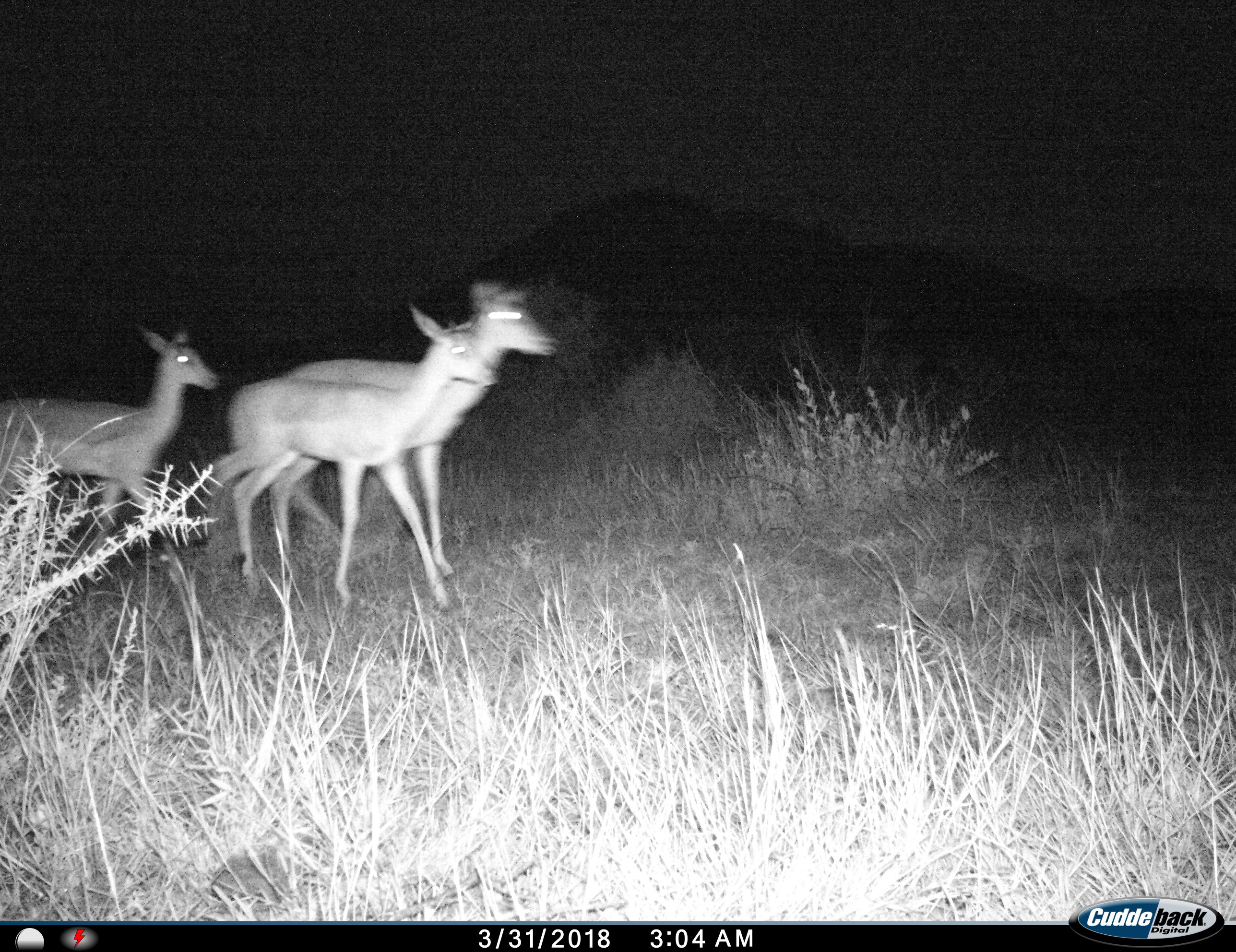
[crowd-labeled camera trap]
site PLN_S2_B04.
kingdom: Animalia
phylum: Chordata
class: Mammalia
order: Artiodactyla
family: Bovidae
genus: Aepyceros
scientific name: Aepyceros melampus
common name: impala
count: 3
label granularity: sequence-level